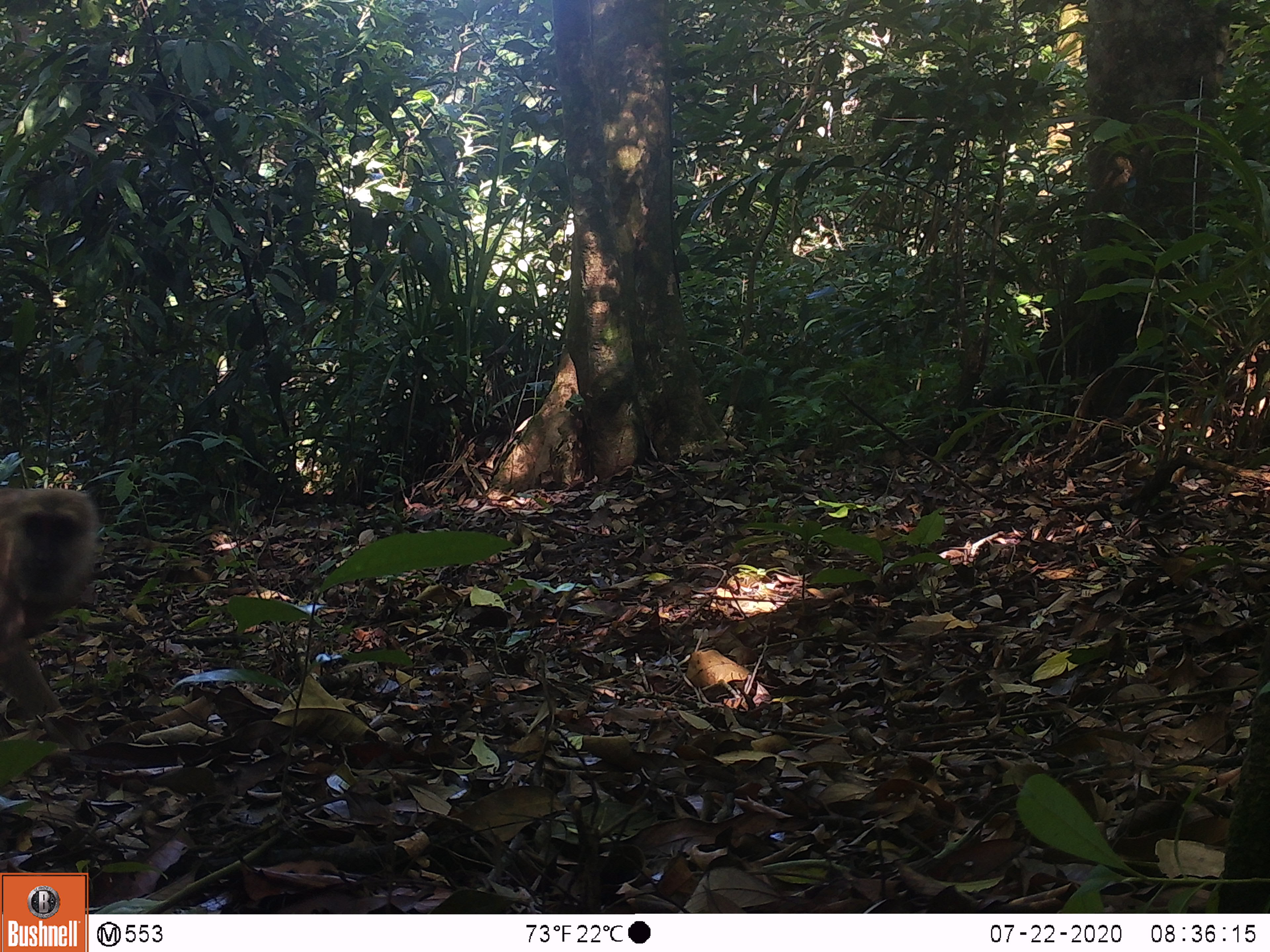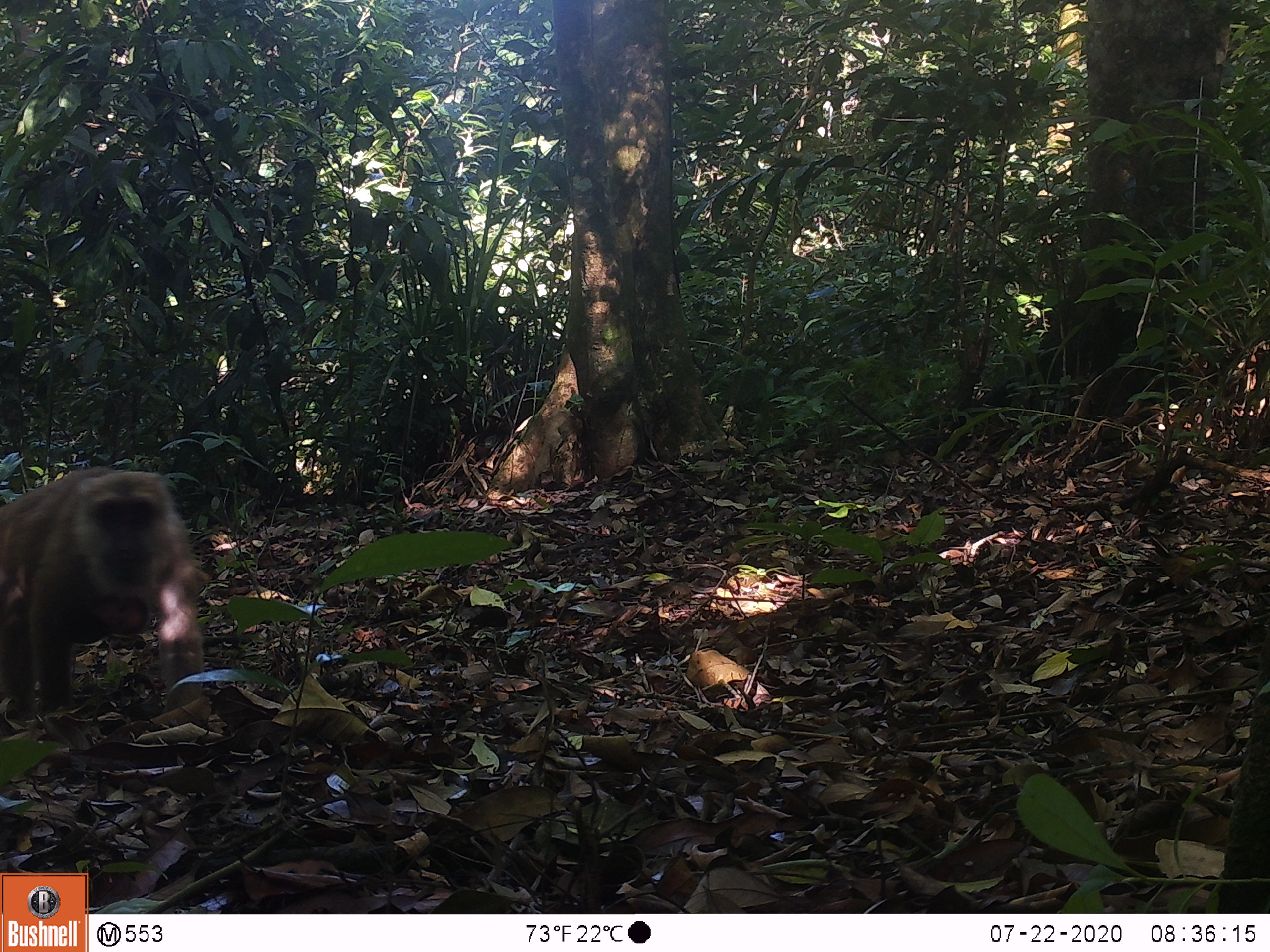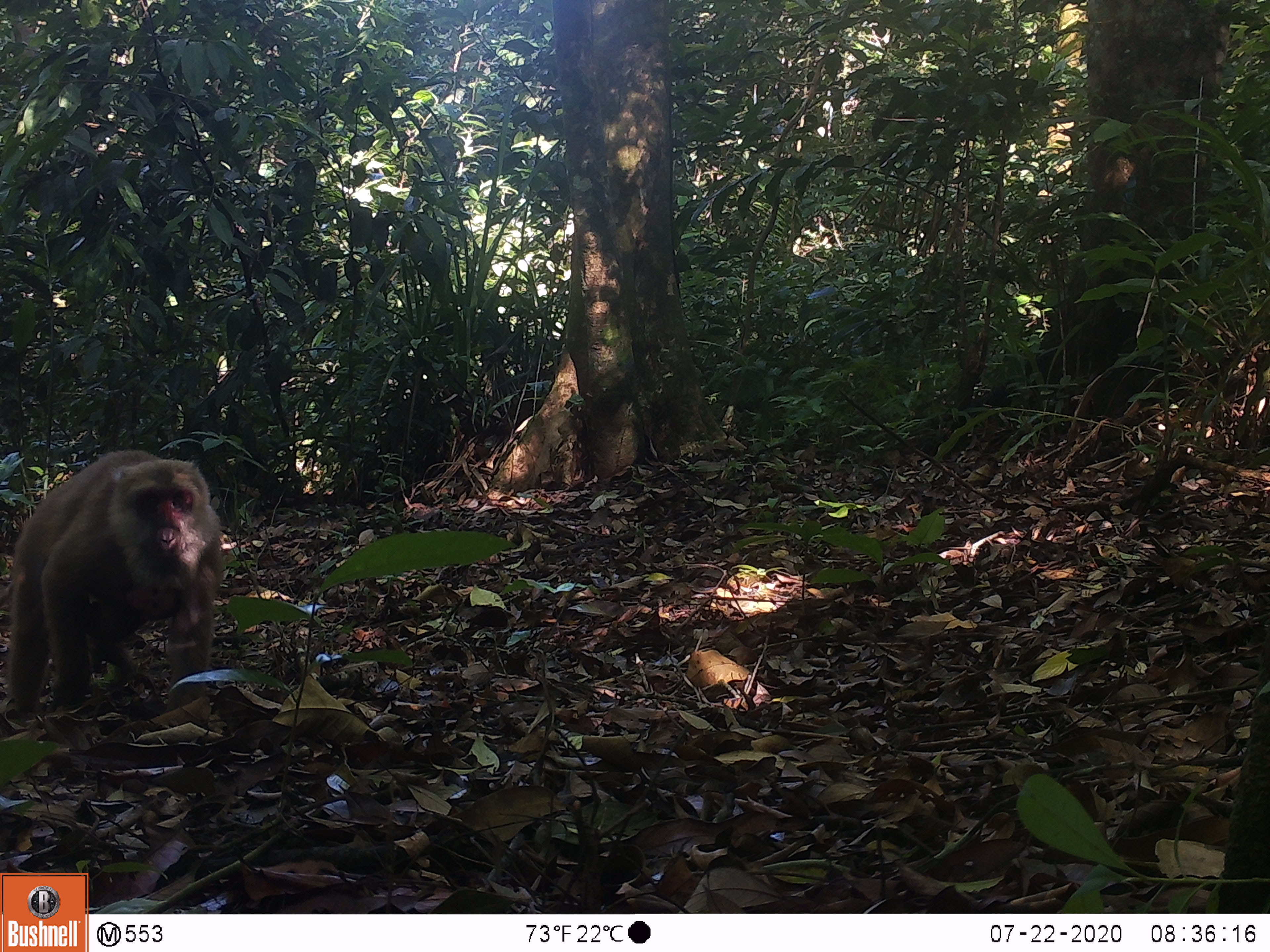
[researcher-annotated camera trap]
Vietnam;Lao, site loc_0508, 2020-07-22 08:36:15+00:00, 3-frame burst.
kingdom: Animalia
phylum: Chordata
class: Mammalia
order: Primates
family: Cercopithecidae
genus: Macaca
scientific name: Macaca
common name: macaques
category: assam or rhesus macaque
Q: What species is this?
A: Assam or rhesus macaque (macaques) (Macaca).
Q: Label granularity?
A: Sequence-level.